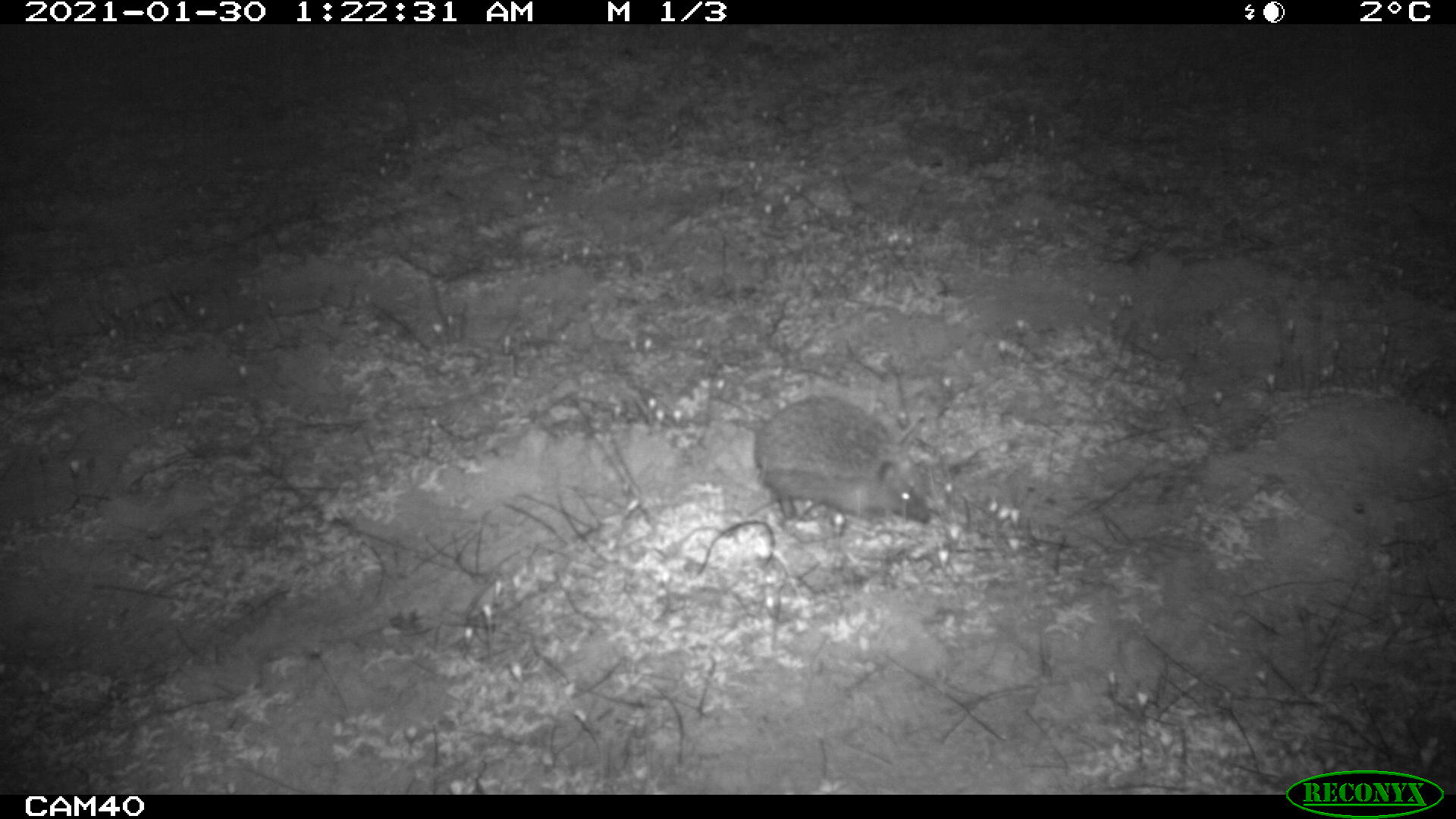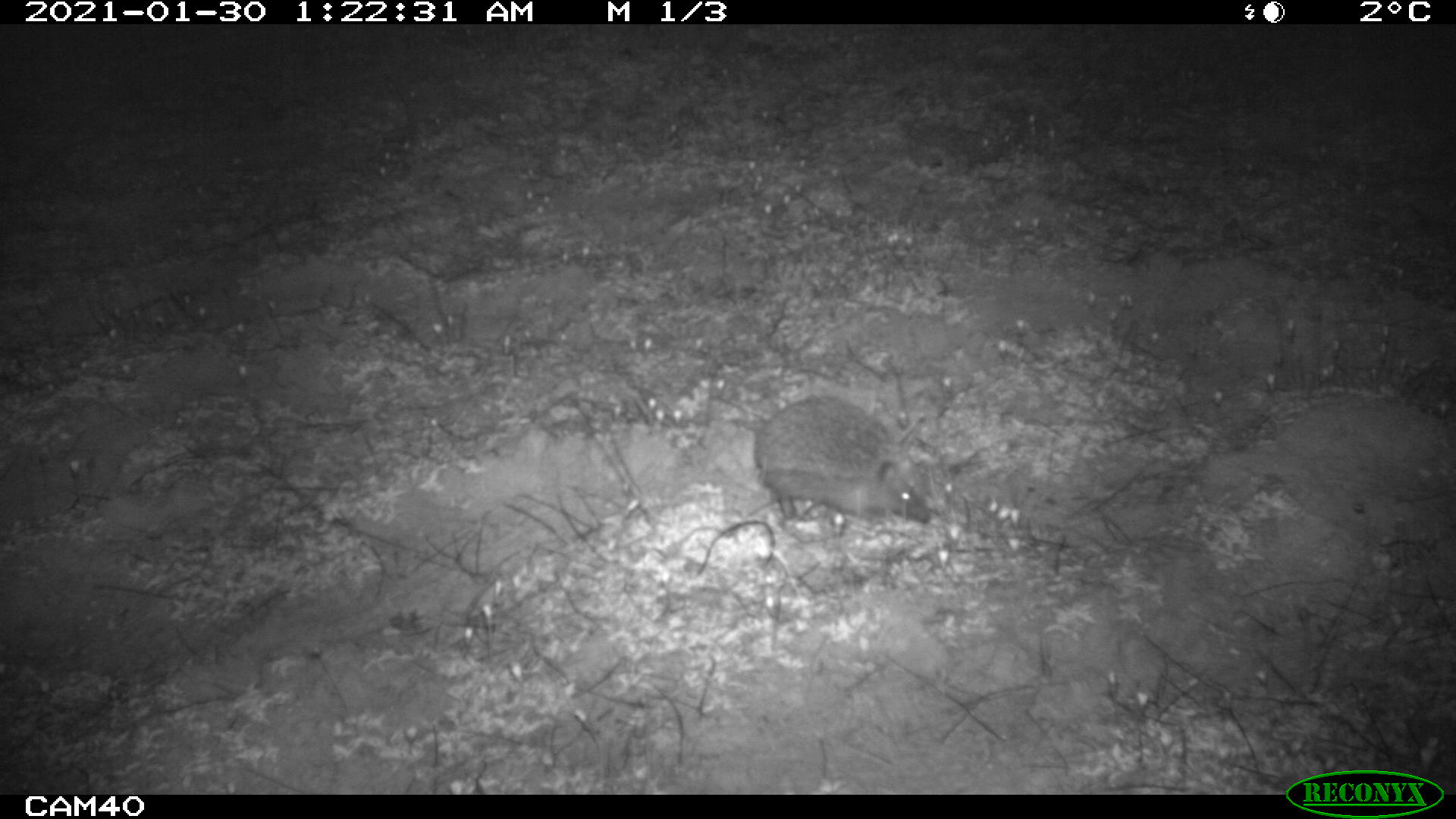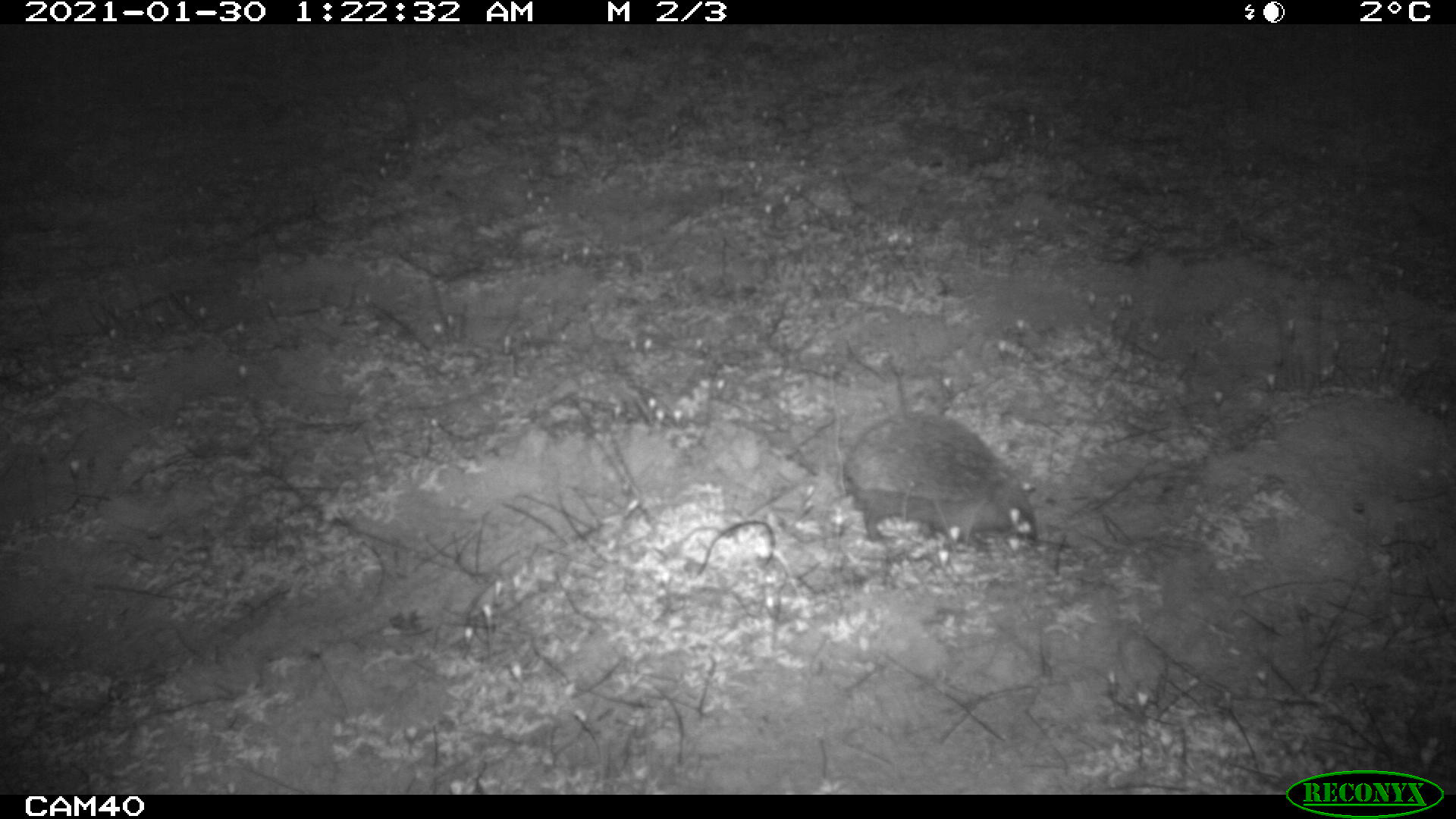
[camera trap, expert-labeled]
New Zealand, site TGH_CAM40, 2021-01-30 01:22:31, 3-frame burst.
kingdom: Animalia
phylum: Chordata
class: Mammalia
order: Eulipotyphla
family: Erinaceidae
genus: Erinaceus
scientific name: Erinaceus europaeus europaeus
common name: european hedgehog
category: hedgehog